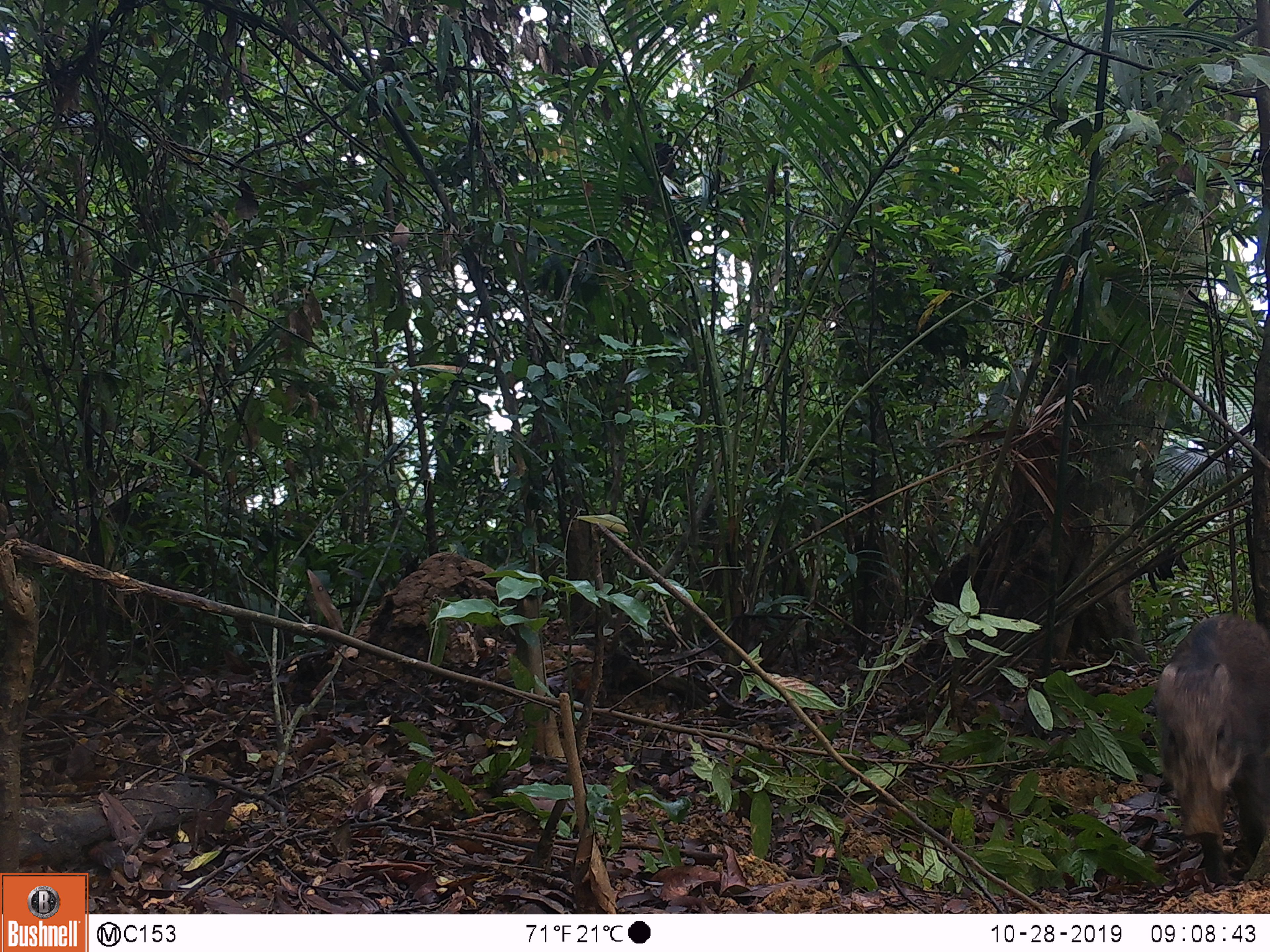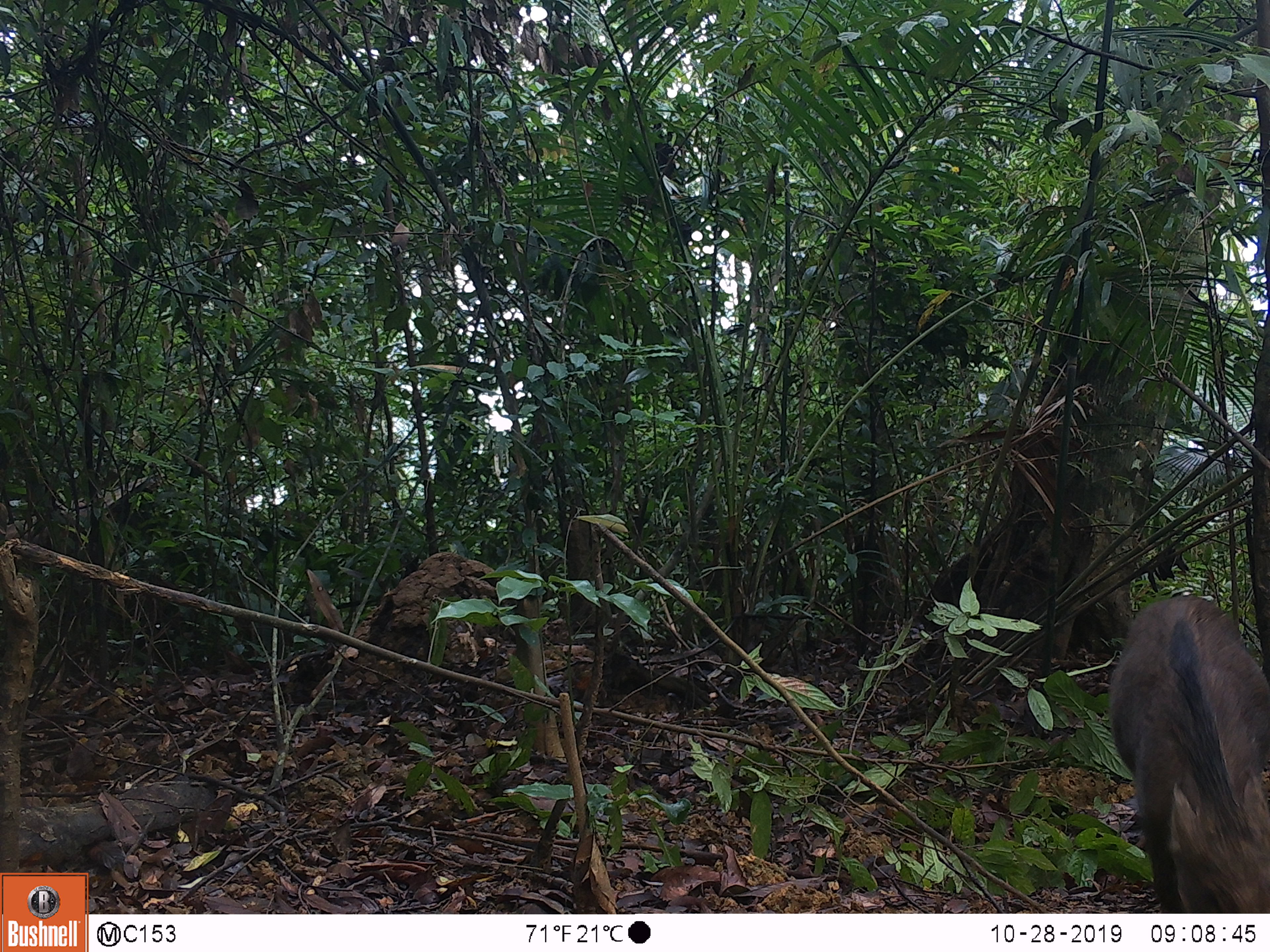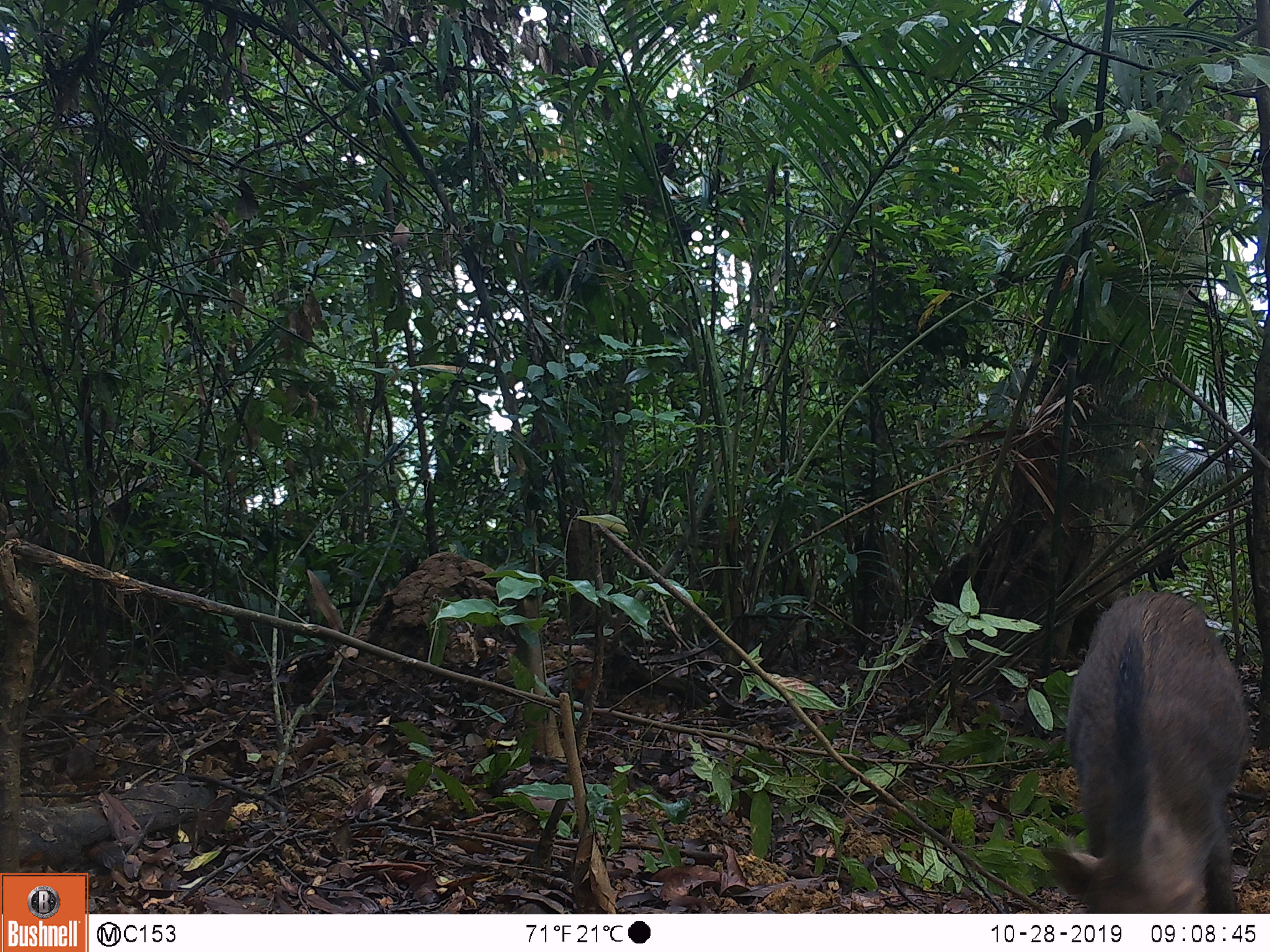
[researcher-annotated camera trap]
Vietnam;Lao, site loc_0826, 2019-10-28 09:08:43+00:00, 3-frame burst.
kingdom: Animalia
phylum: Chordata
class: Mammalia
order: Artiodactyla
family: Suidae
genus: Sus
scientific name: Sus scrofa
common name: eurasian wild pig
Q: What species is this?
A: Eurasian wild pig (Sus scrofa).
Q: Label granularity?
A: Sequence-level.